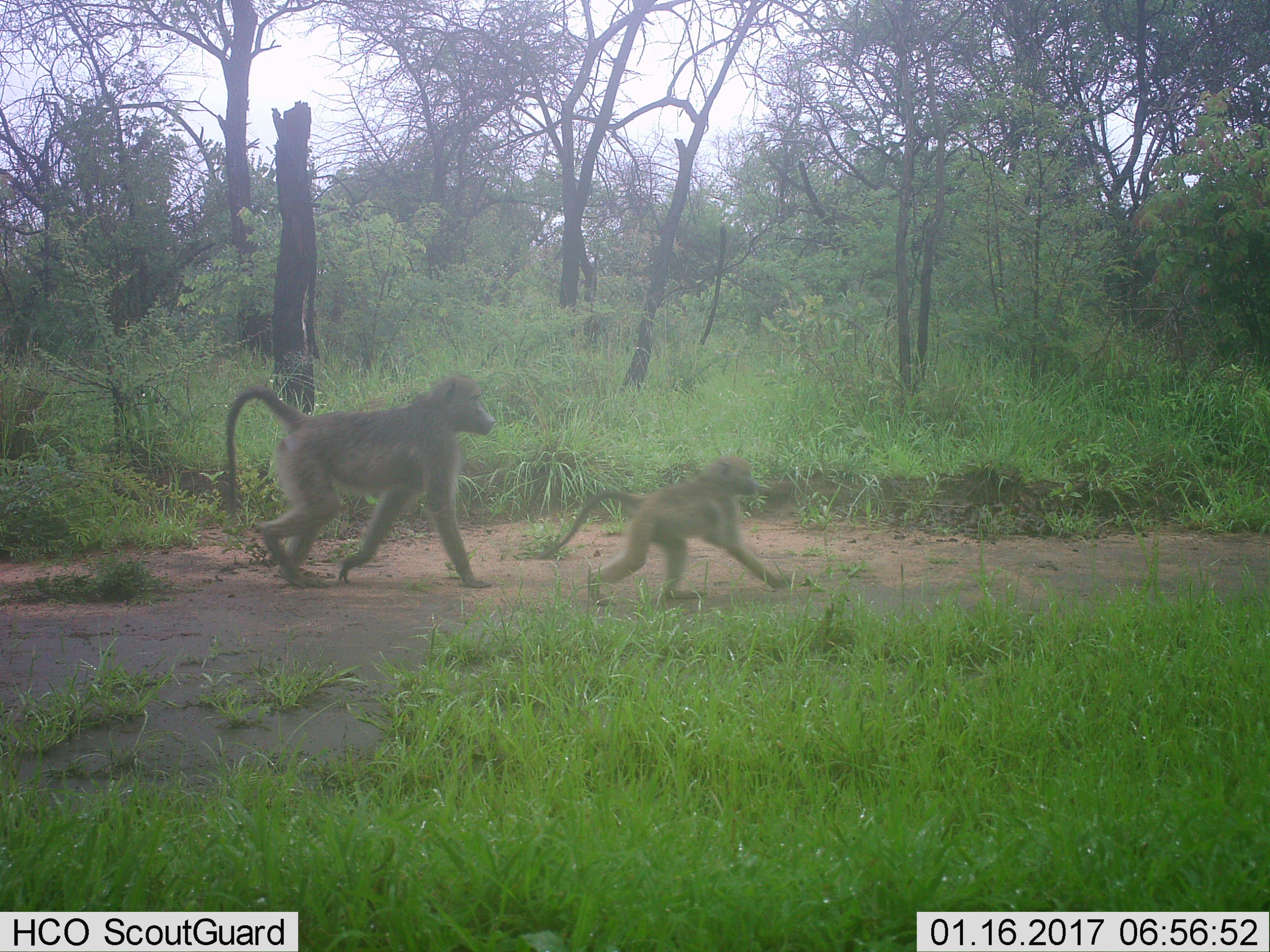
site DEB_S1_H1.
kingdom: Animalia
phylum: Chordata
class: Mammalia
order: Primates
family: Cercopithecidae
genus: Papio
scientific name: Papio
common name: baboon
Baboon (Papio), count 2. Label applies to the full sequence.